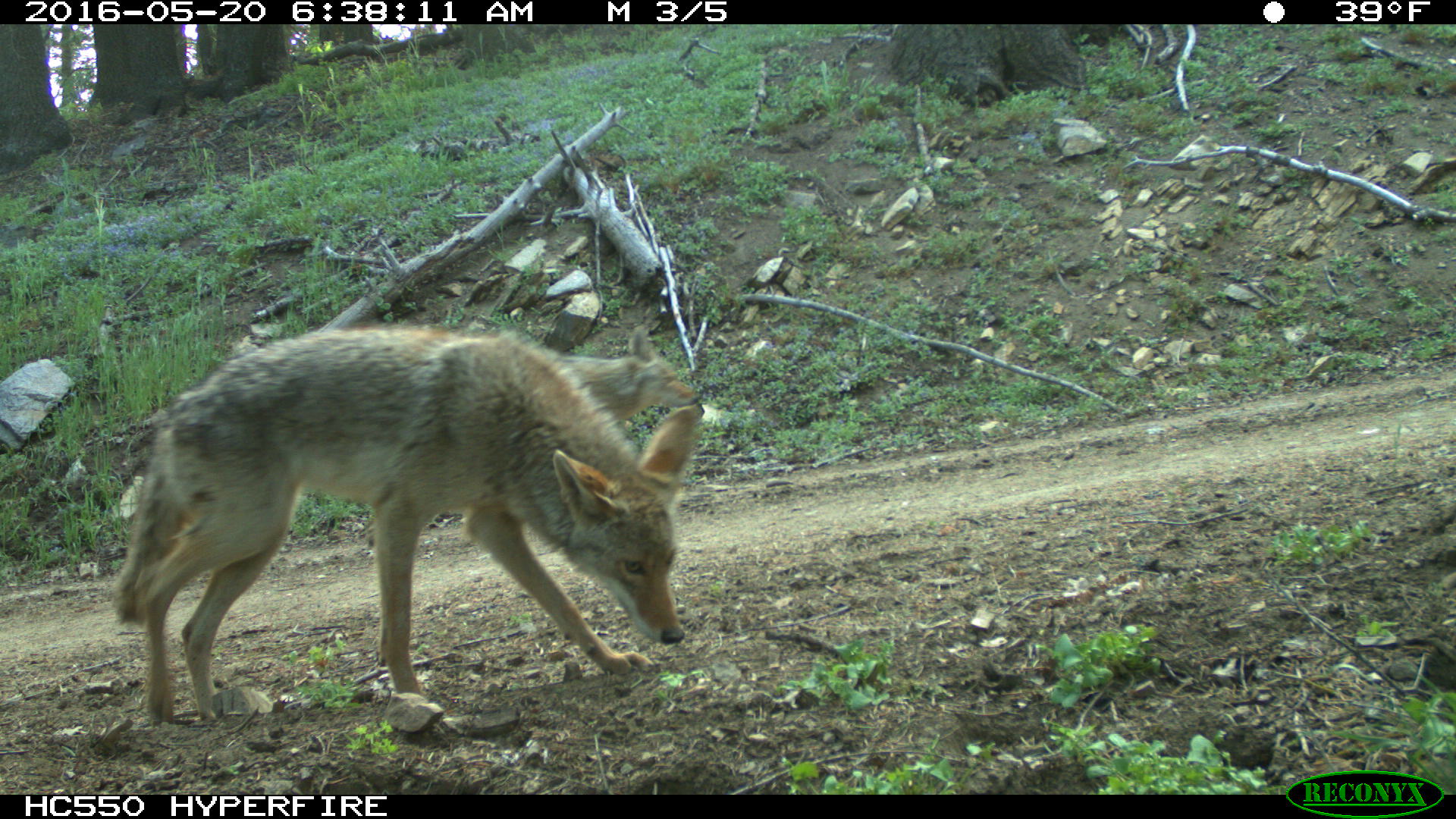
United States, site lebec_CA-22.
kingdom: Animalia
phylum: Chordata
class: Mammalia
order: Carnivora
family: Canidae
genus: Canis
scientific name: Canis latrans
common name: coyote